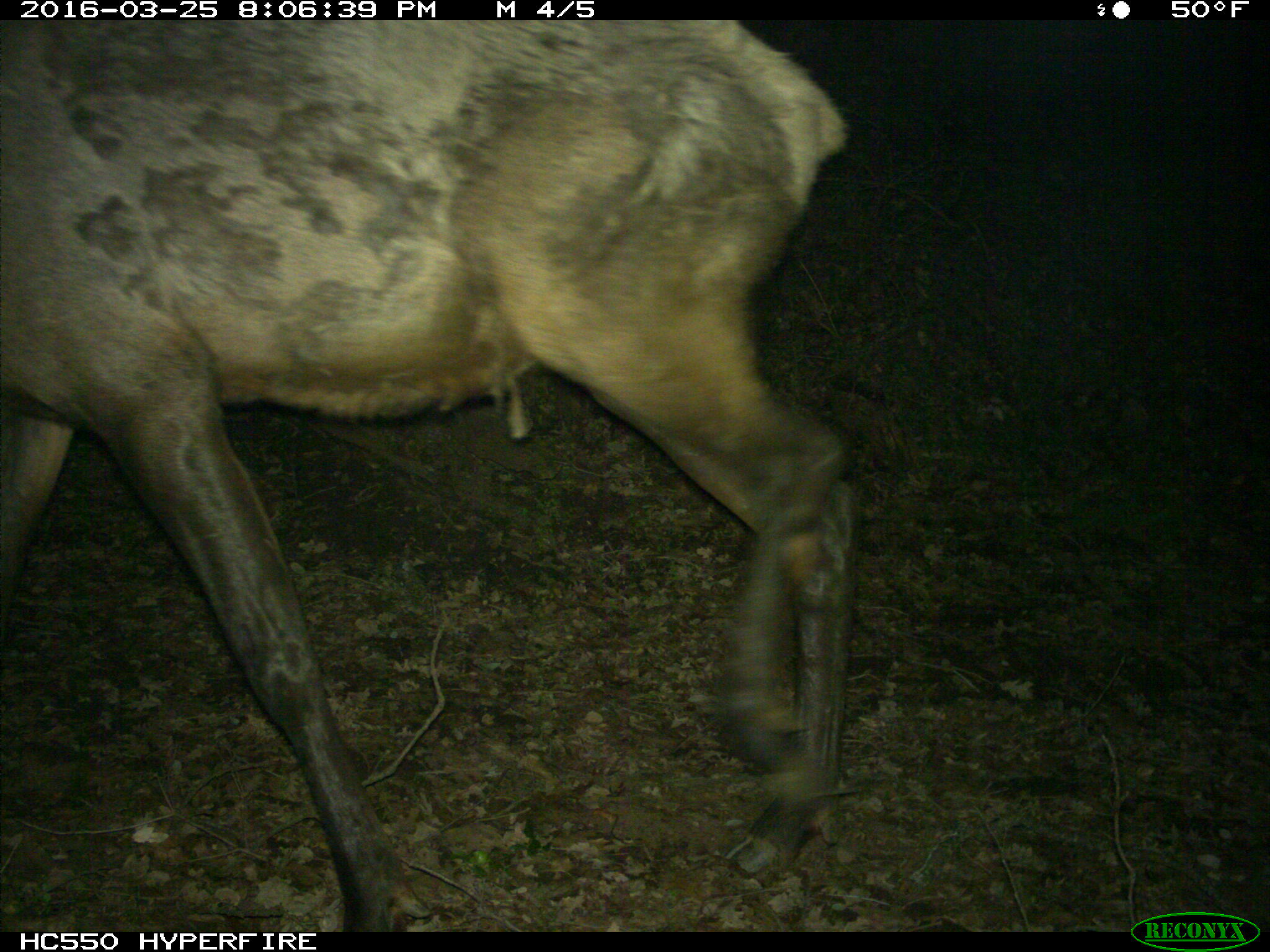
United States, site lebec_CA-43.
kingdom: Animalia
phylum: Chordata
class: Mammalia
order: Artiodactyla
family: Cervidae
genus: Cervus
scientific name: Cervus canadensis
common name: elk